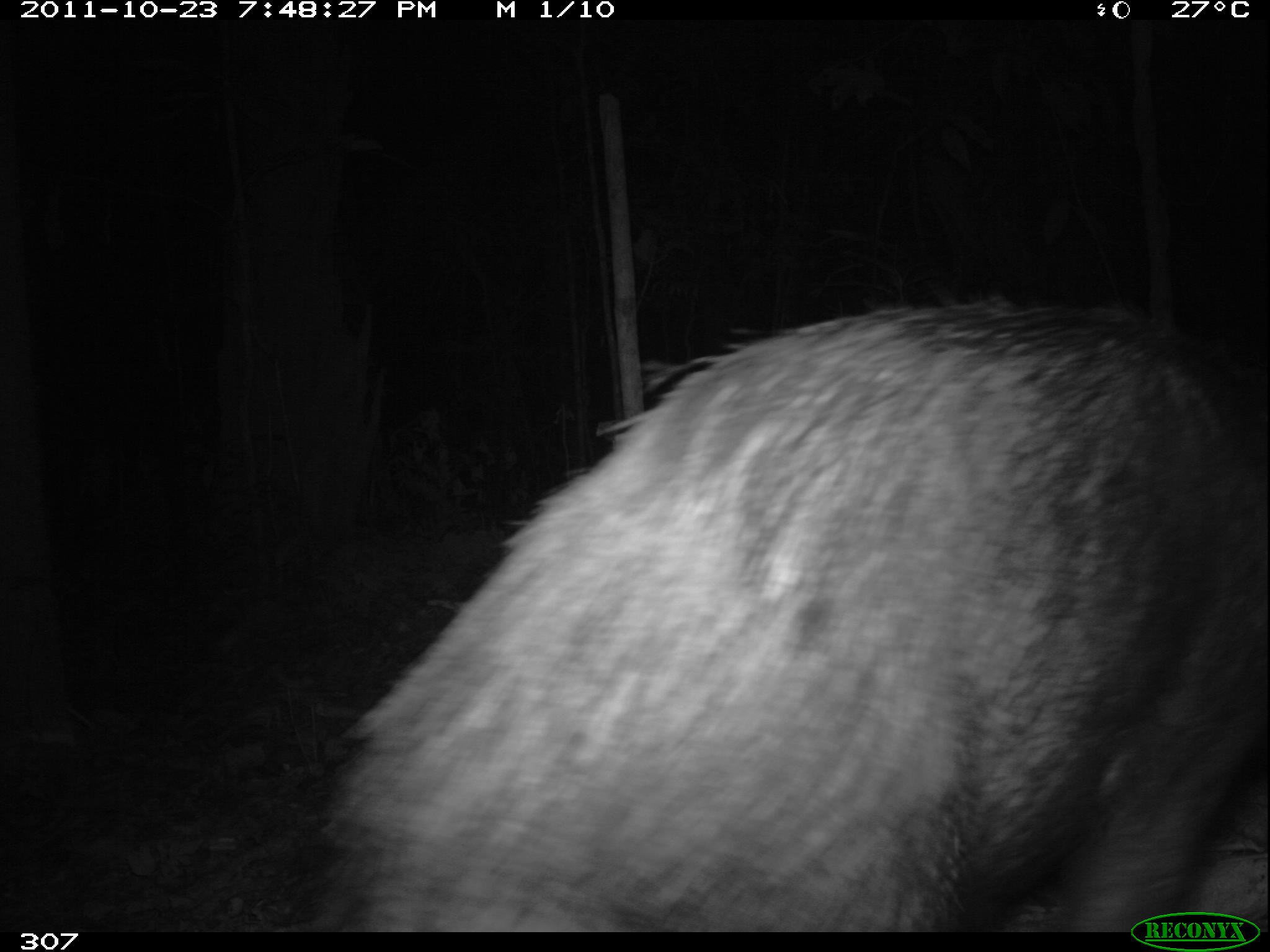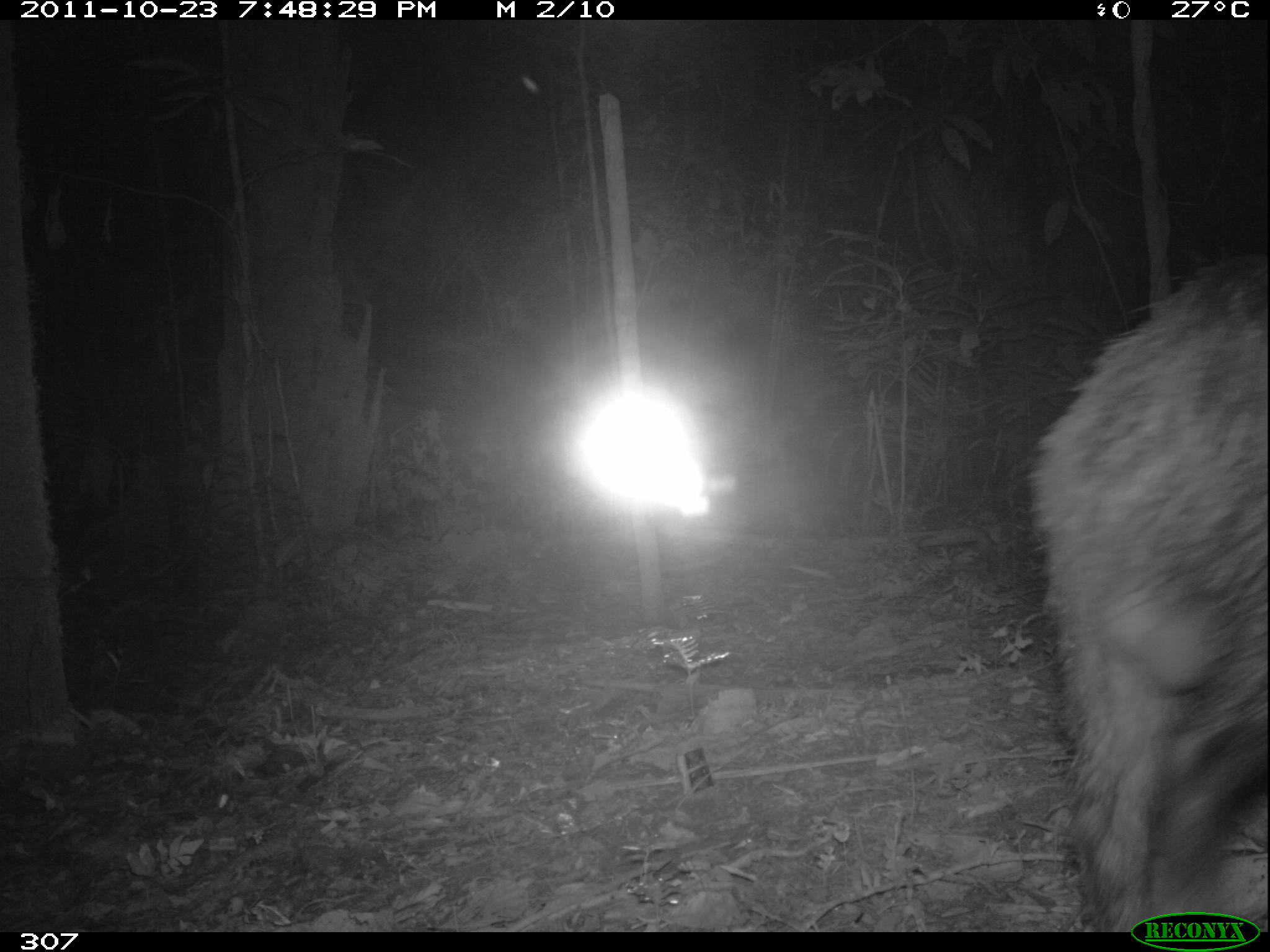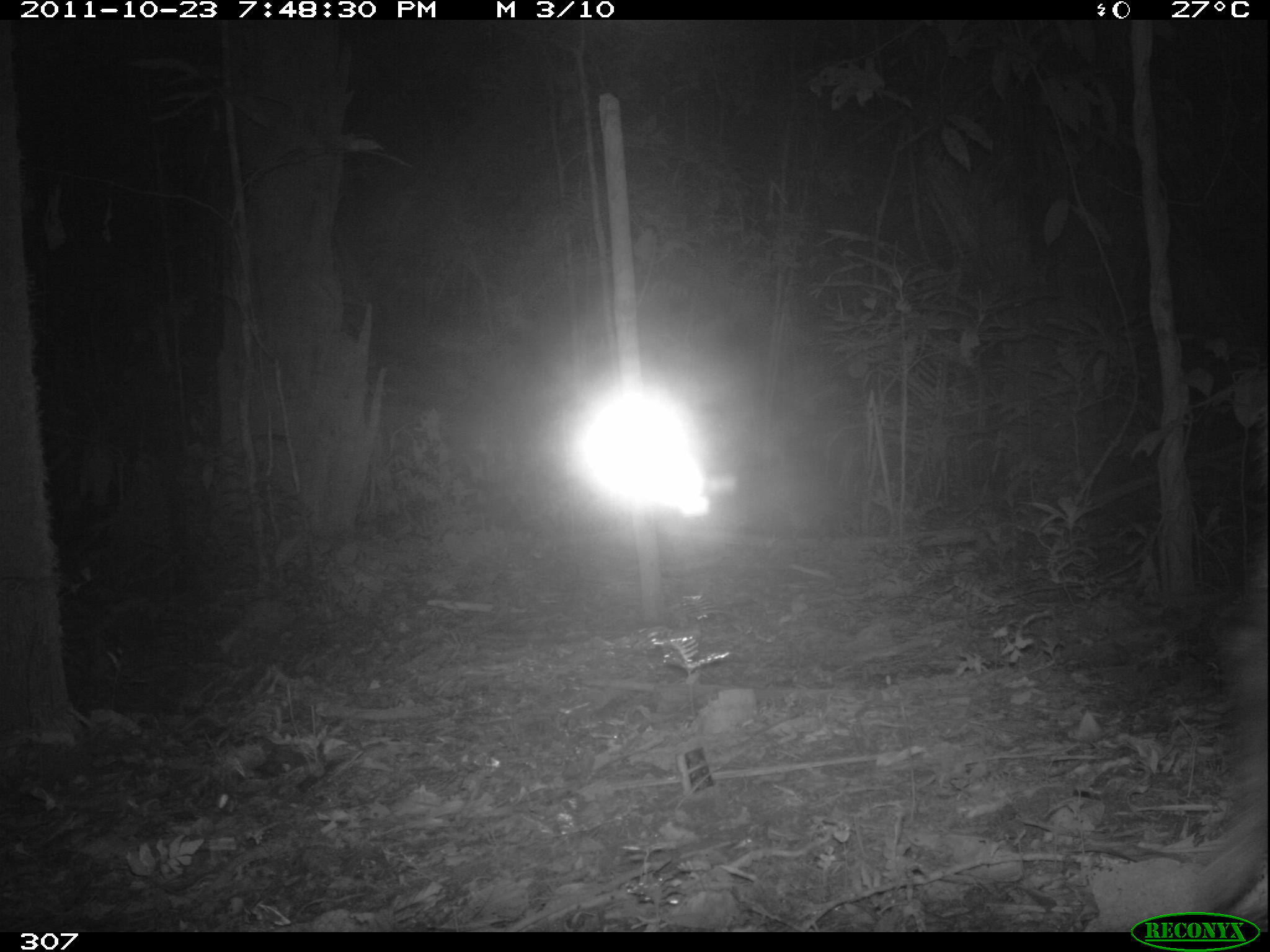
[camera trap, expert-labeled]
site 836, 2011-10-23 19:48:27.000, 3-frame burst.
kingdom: Animalia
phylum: Chordata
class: Mammalia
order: Artiodactyla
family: Tayassuidae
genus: Tayassu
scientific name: Tayassu pecari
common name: white-lipped peccary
Tayassu pecari (white-lipped peccary).